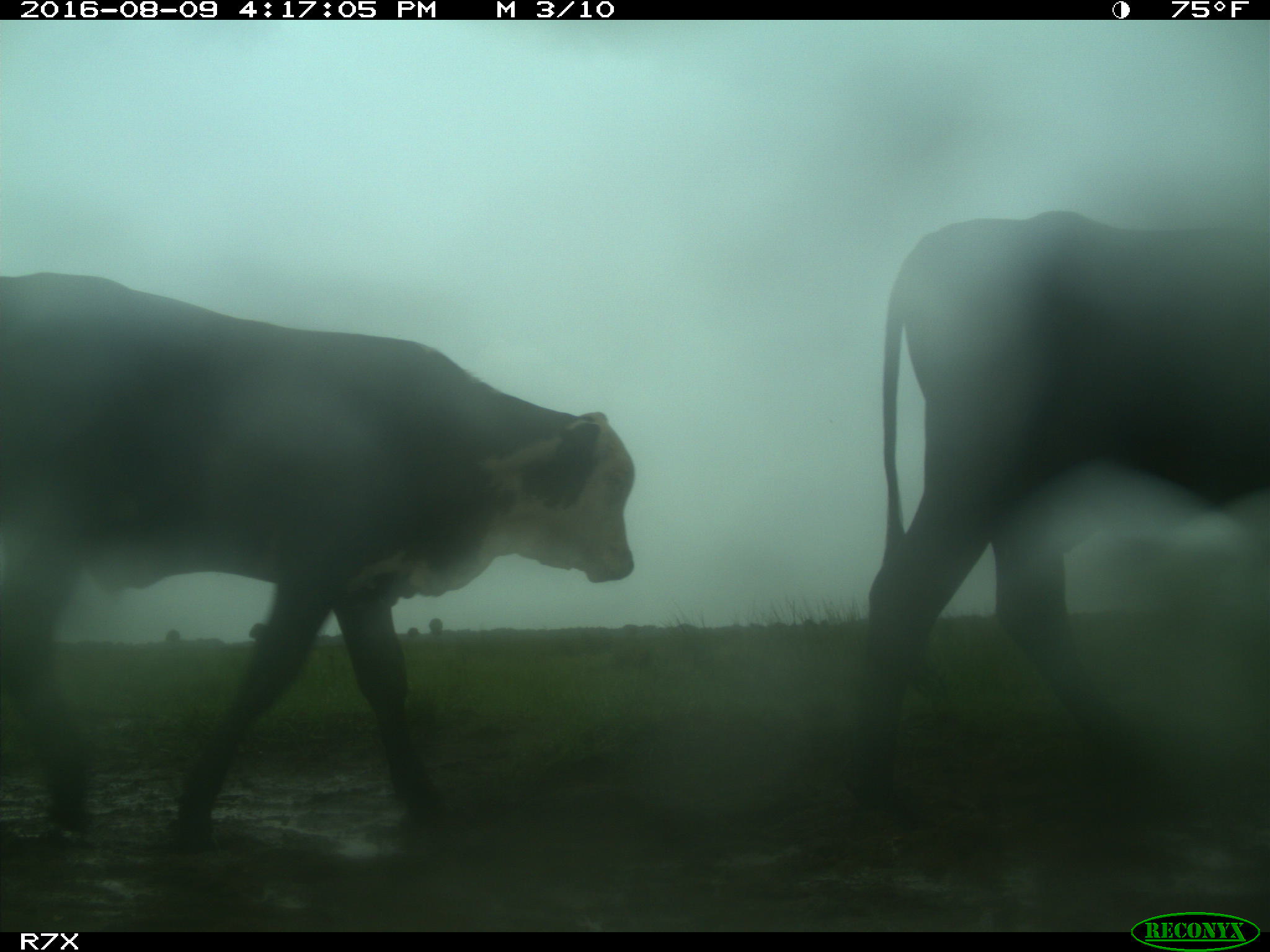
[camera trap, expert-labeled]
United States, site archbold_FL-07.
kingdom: Animalia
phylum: Chordata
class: Mammalia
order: Artiodactyla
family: Bovidae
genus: Bos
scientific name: Bos taurus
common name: domestic cow